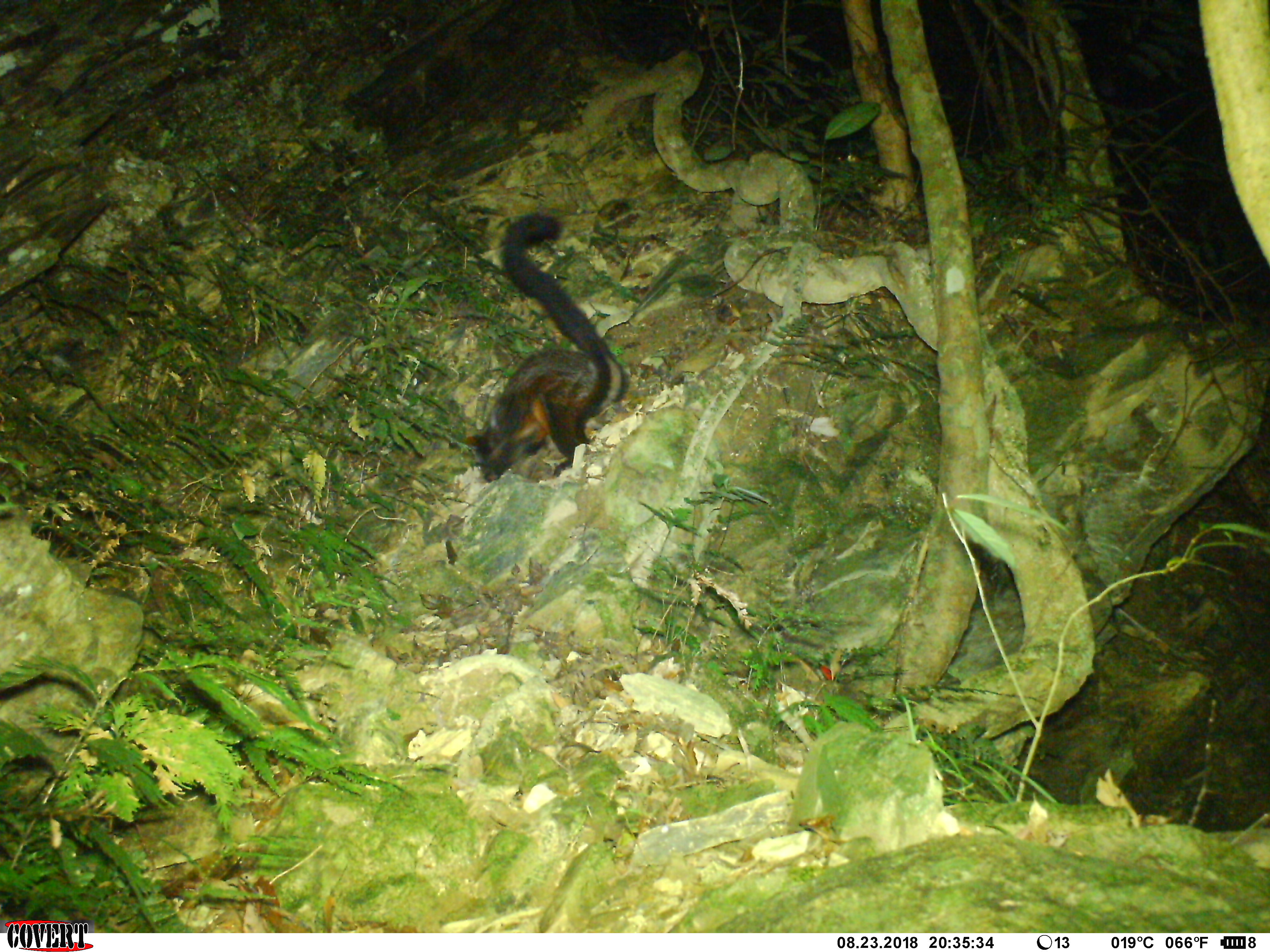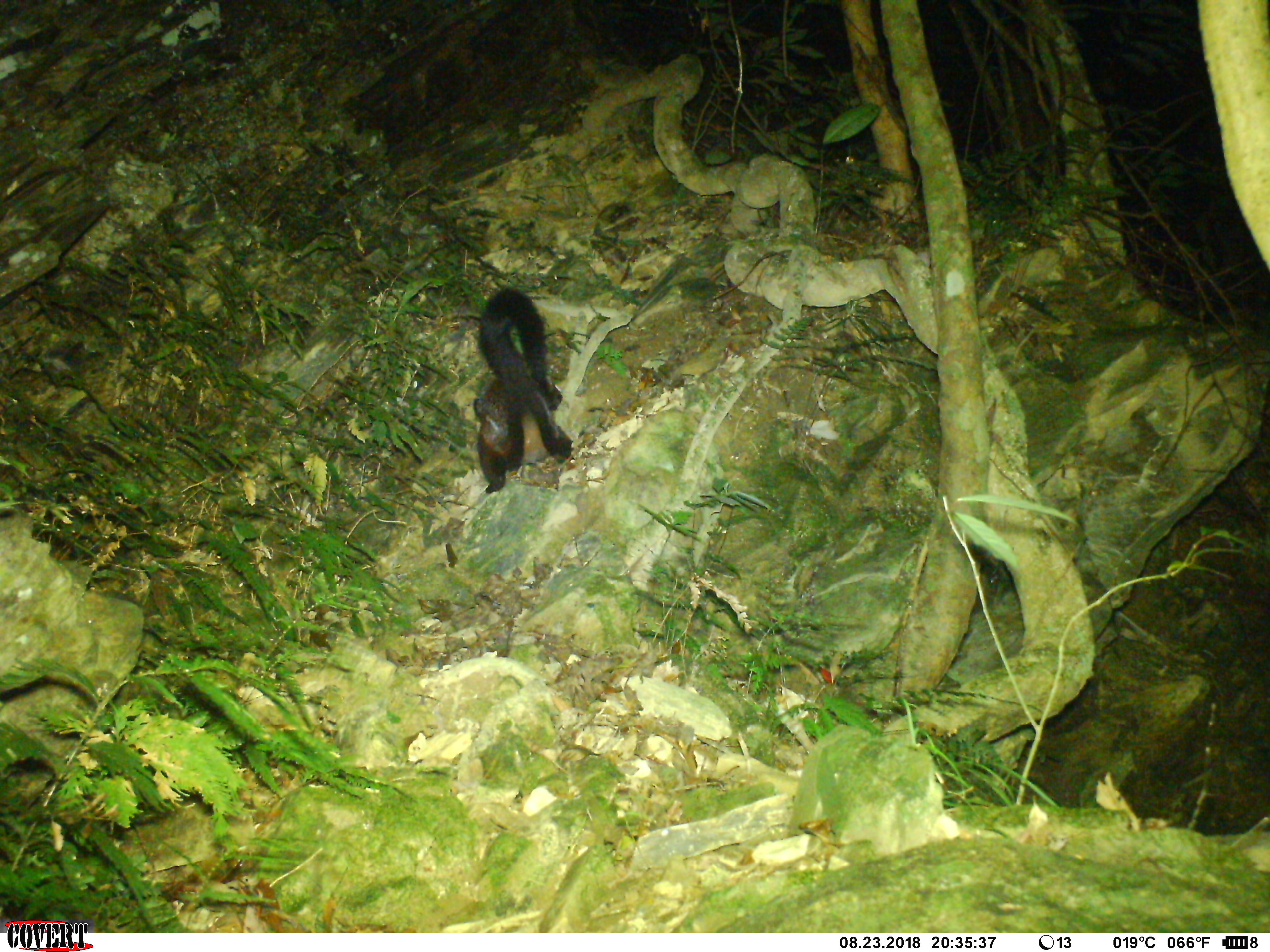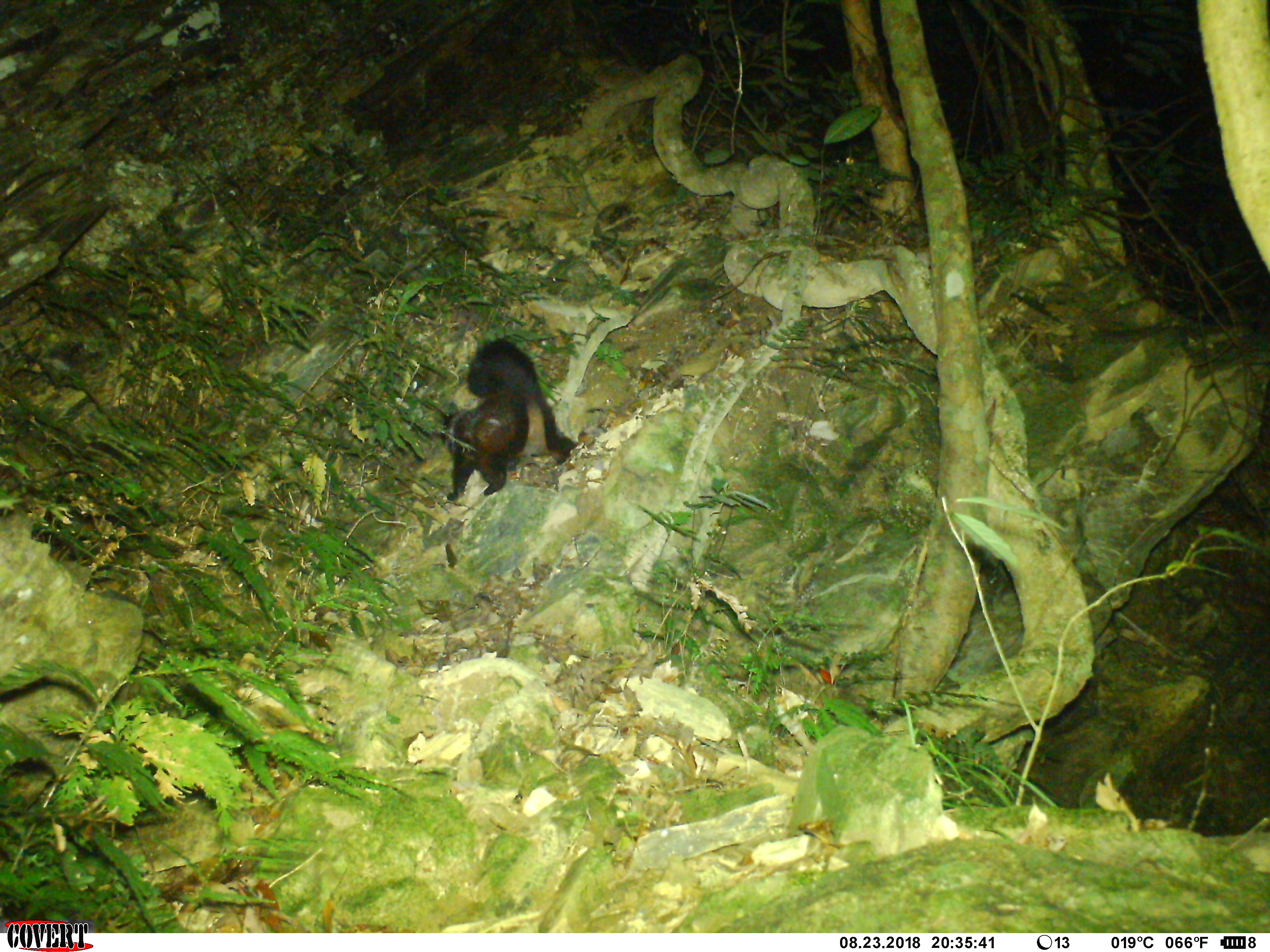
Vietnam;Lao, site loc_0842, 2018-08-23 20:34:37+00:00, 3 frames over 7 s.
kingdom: Animalia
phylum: Chordata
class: Mammalia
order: Rodentia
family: Sciuridae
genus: Petaurista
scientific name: Petaurista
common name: giant flying squirrel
Giant flying squirrel (Petaurista). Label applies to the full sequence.